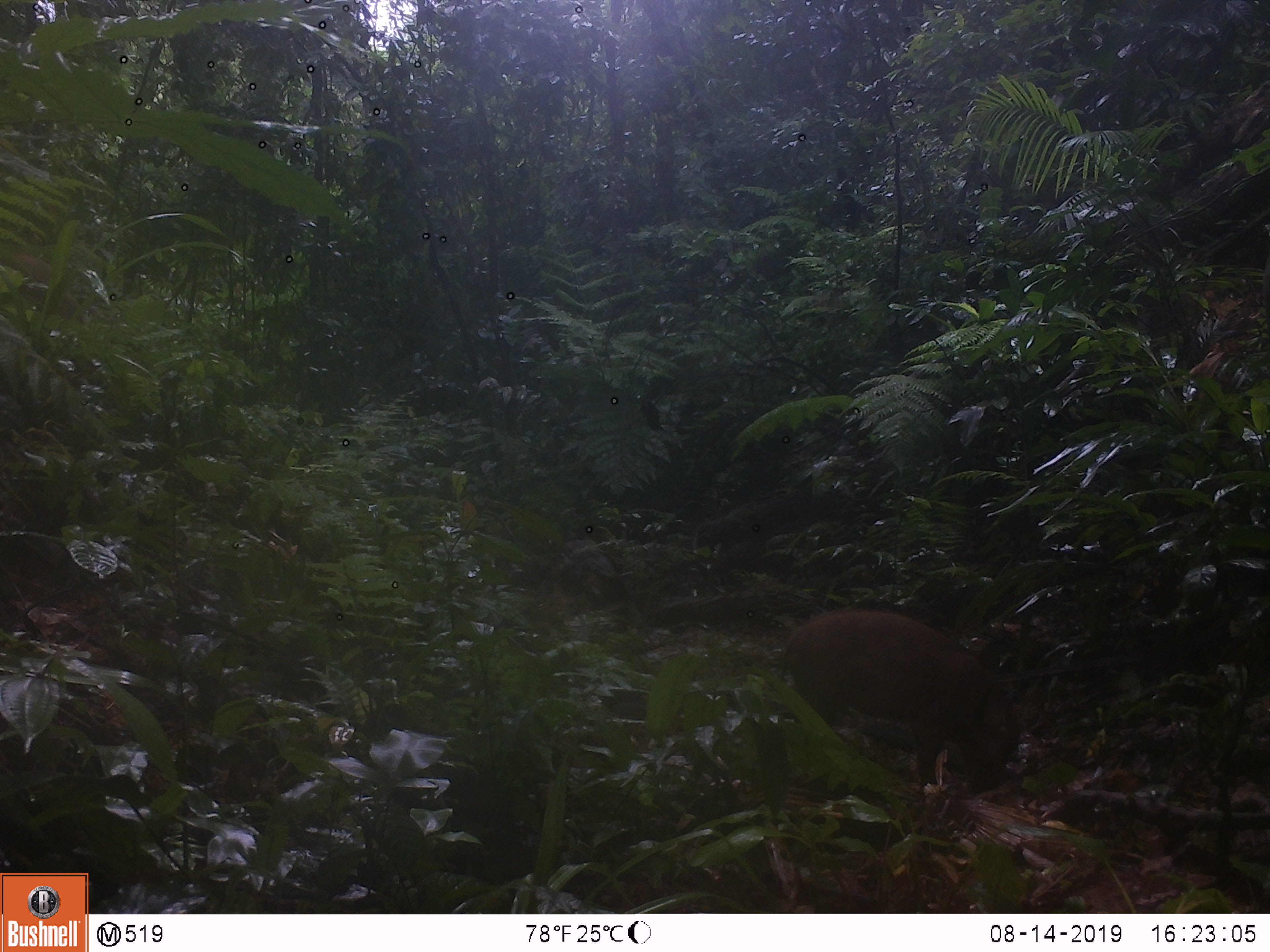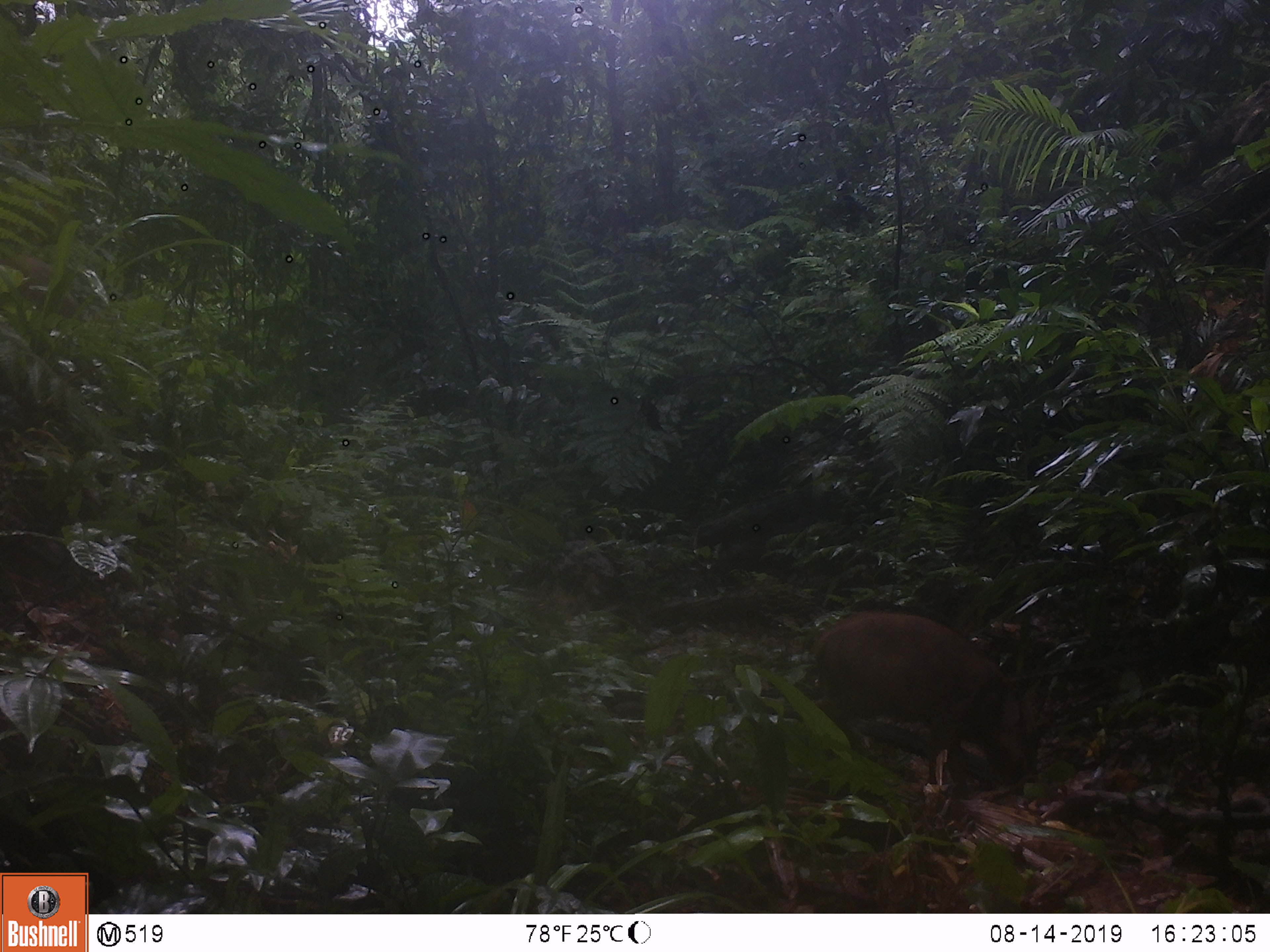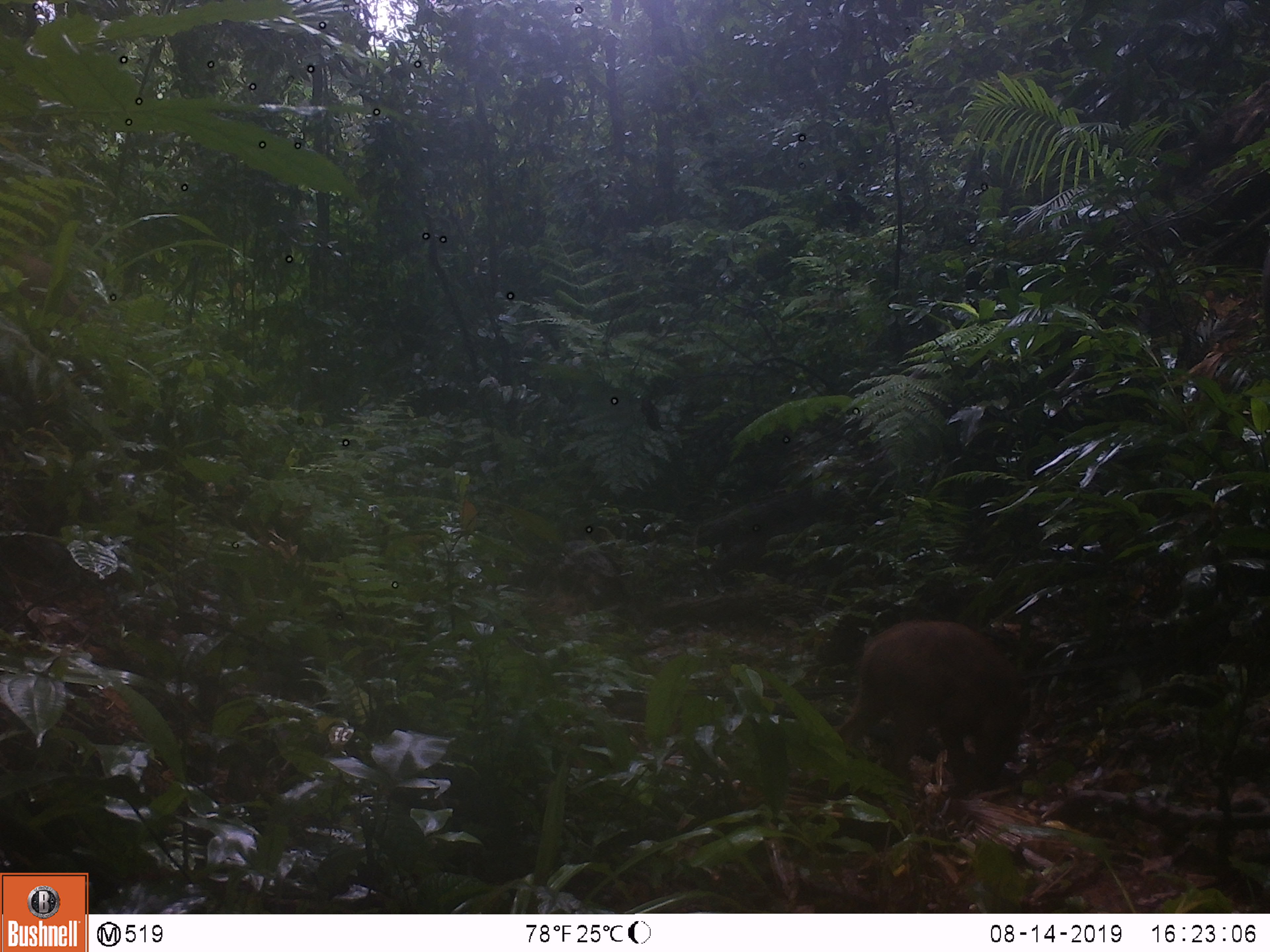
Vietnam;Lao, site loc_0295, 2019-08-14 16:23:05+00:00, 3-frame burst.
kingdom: Animalia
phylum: Chordata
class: Mammalia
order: Artiodactyla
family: Suidae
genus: Sus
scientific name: Sus scrofa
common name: eurasian wild pig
Eurasian wild pig (Sus scrofa). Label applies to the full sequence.